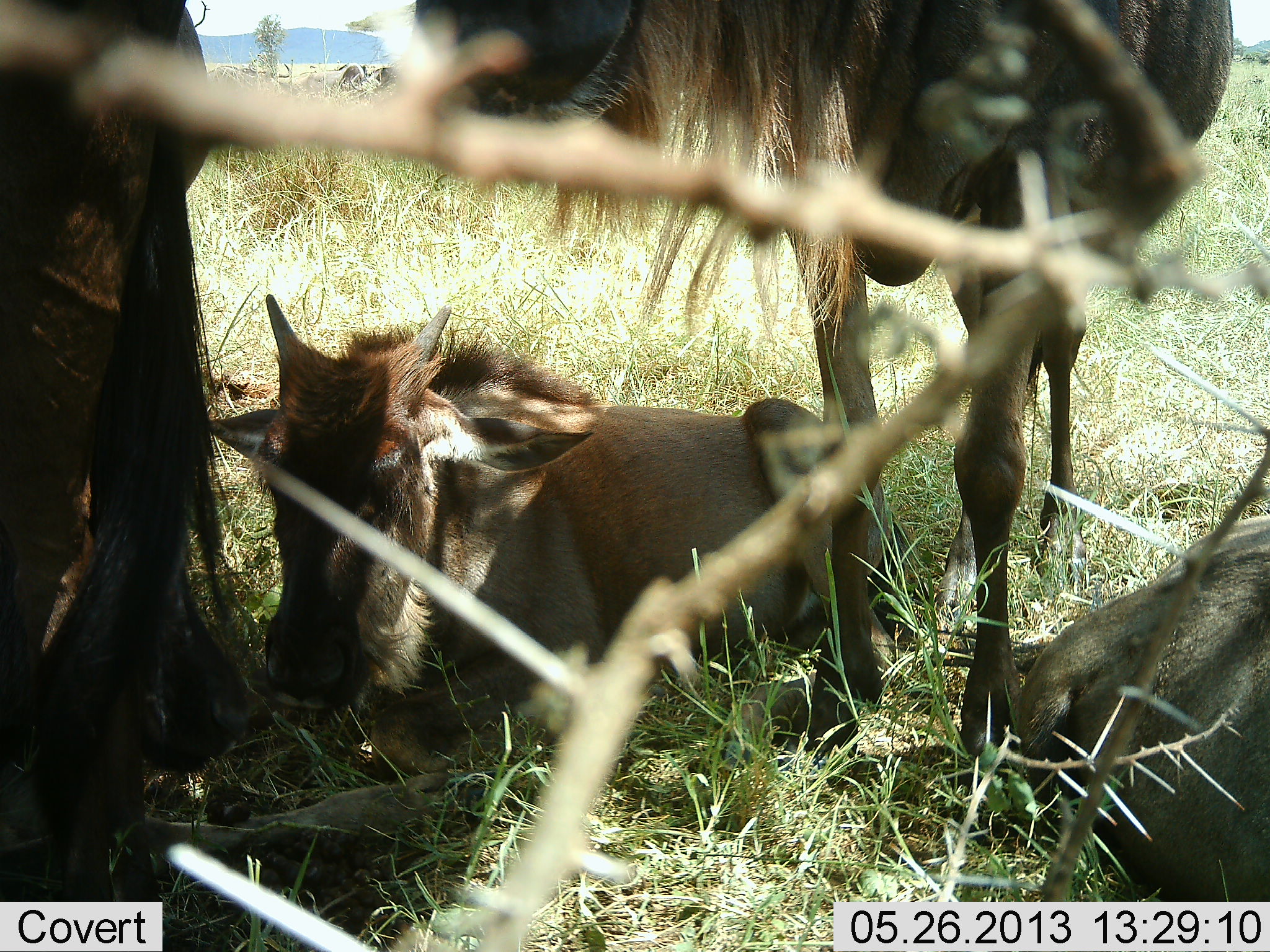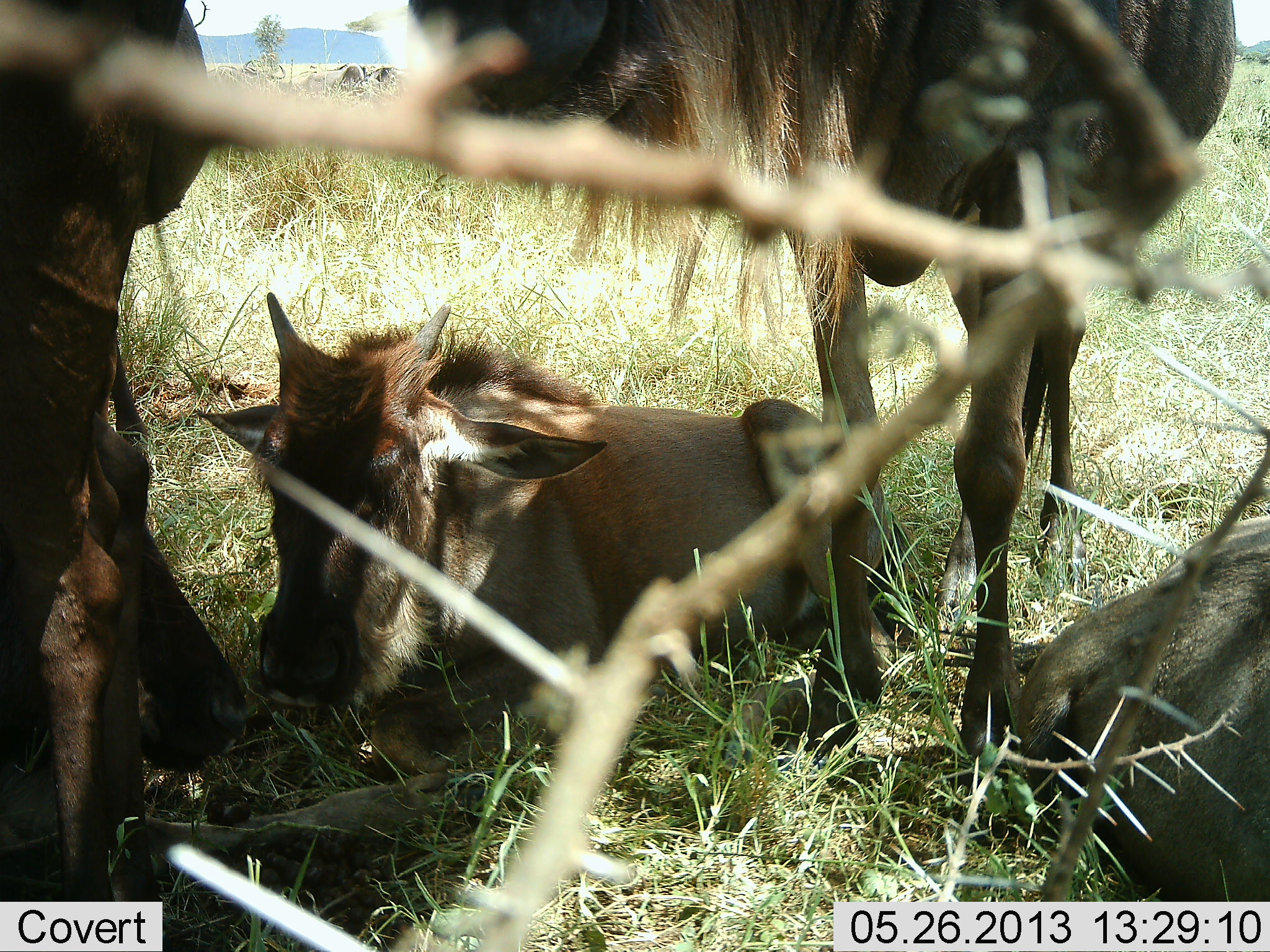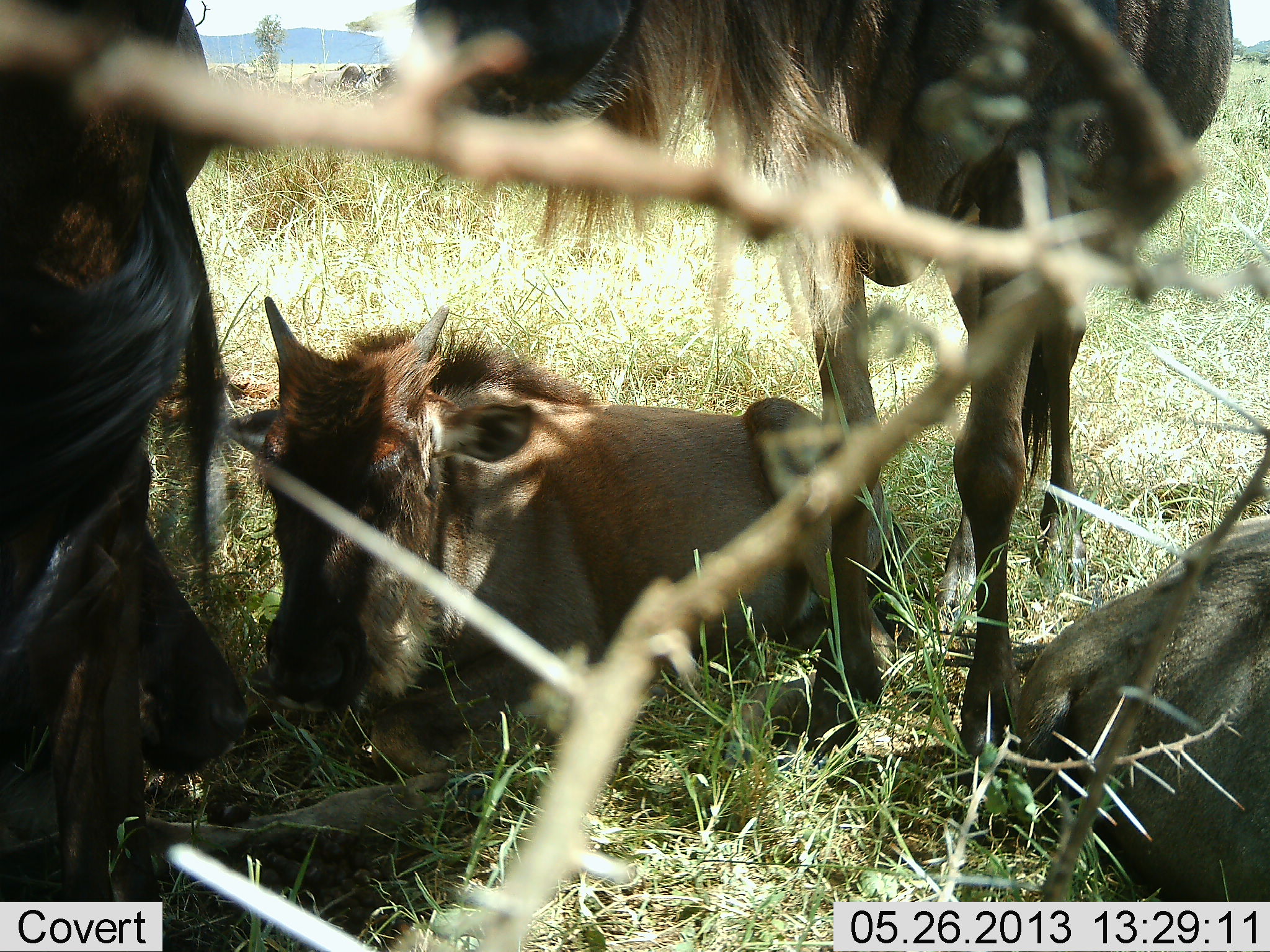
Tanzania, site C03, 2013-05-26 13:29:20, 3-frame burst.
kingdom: Animalia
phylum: Chordata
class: Mammalia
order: Artiodactyla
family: Bovidae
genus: Connochaetes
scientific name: Connochaetes taurinus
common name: blue wildebeest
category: wildebeest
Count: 4.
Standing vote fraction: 82%.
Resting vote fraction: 100%.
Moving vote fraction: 3%.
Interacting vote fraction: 3%.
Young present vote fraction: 76%.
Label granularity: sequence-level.